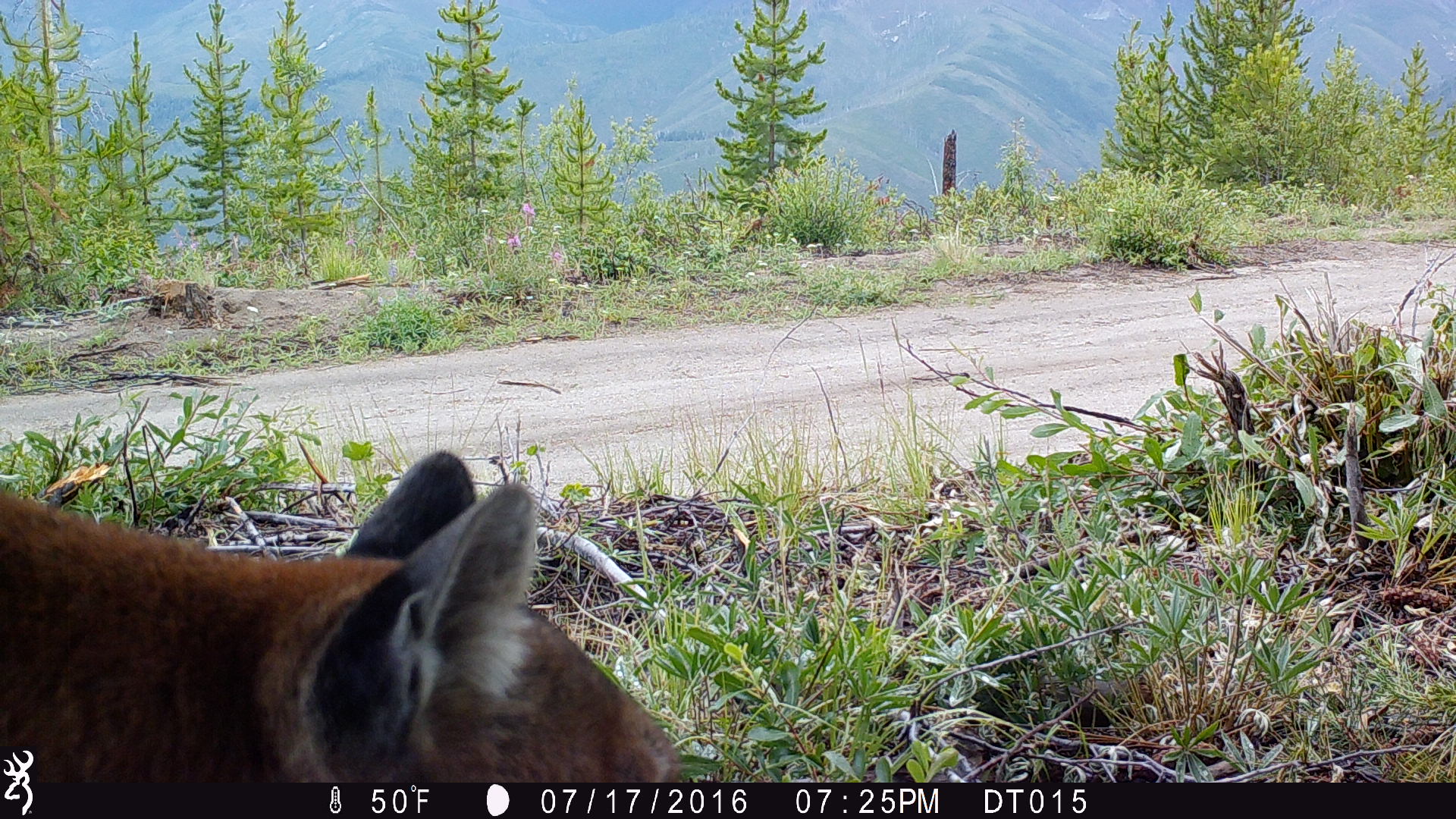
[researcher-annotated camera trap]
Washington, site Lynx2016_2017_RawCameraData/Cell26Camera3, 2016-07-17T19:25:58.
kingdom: Animalia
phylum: Chordata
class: Mammalia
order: Carnivora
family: Felidae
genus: Puma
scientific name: Puma concolor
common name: mountain lion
Puma concolor (mountain lion). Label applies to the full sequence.